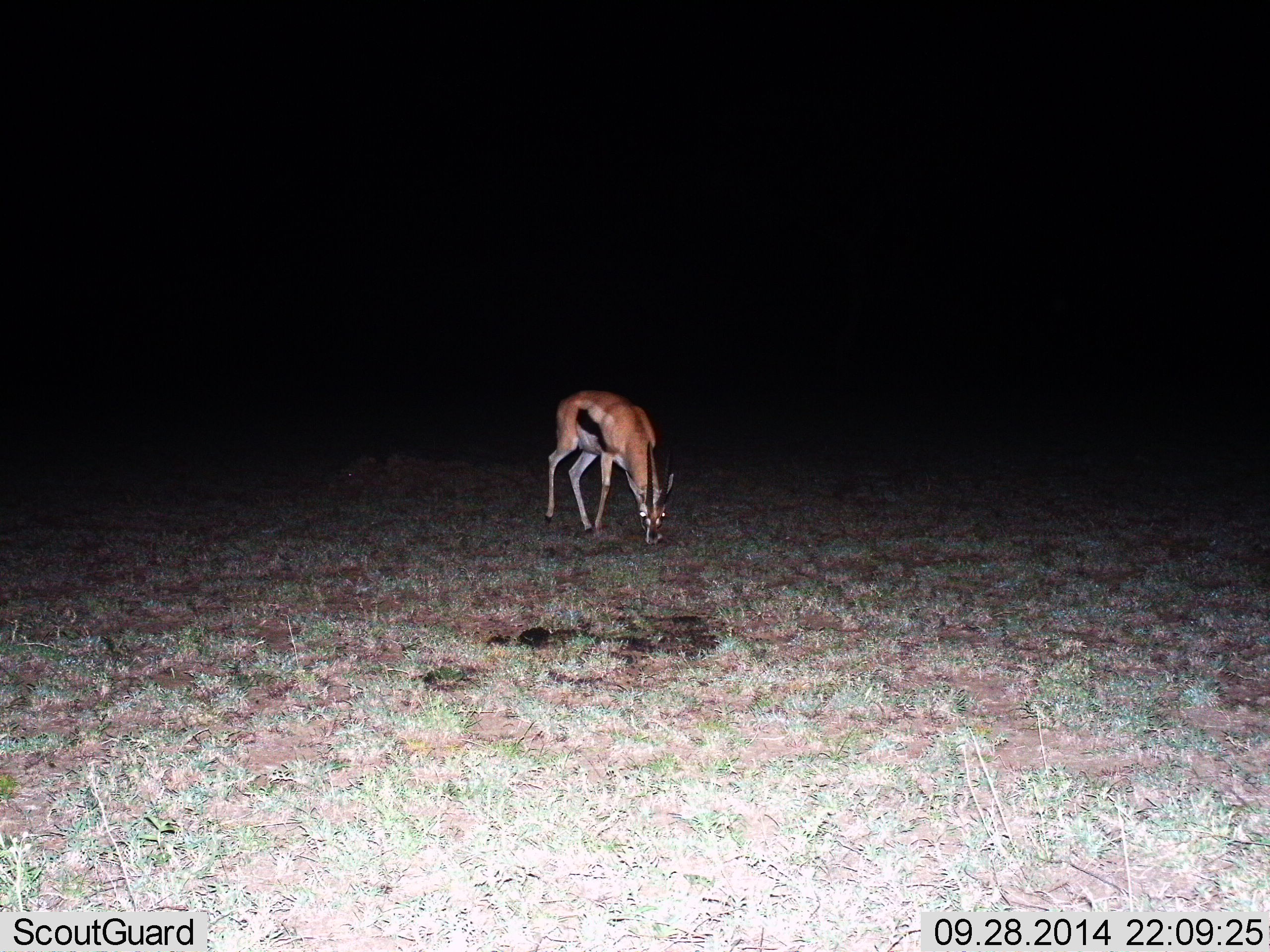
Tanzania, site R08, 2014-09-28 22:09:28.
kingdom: Animalia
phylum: Chordata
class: Mammalia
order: Artiodactyla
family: Bovidae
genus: Eudorcas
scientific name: Eudorcas thomsonii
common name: thomson's gazelle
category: gazellethomsons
Gazellethomsons (thomson's gazelle) (Eudorcas thomsonii), count 1. Behavior (volunteer vote fractions): standing 10%, resting 0%, moving 0%, interacting 0%. Young present (vote fraction): 0%. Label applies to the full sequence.